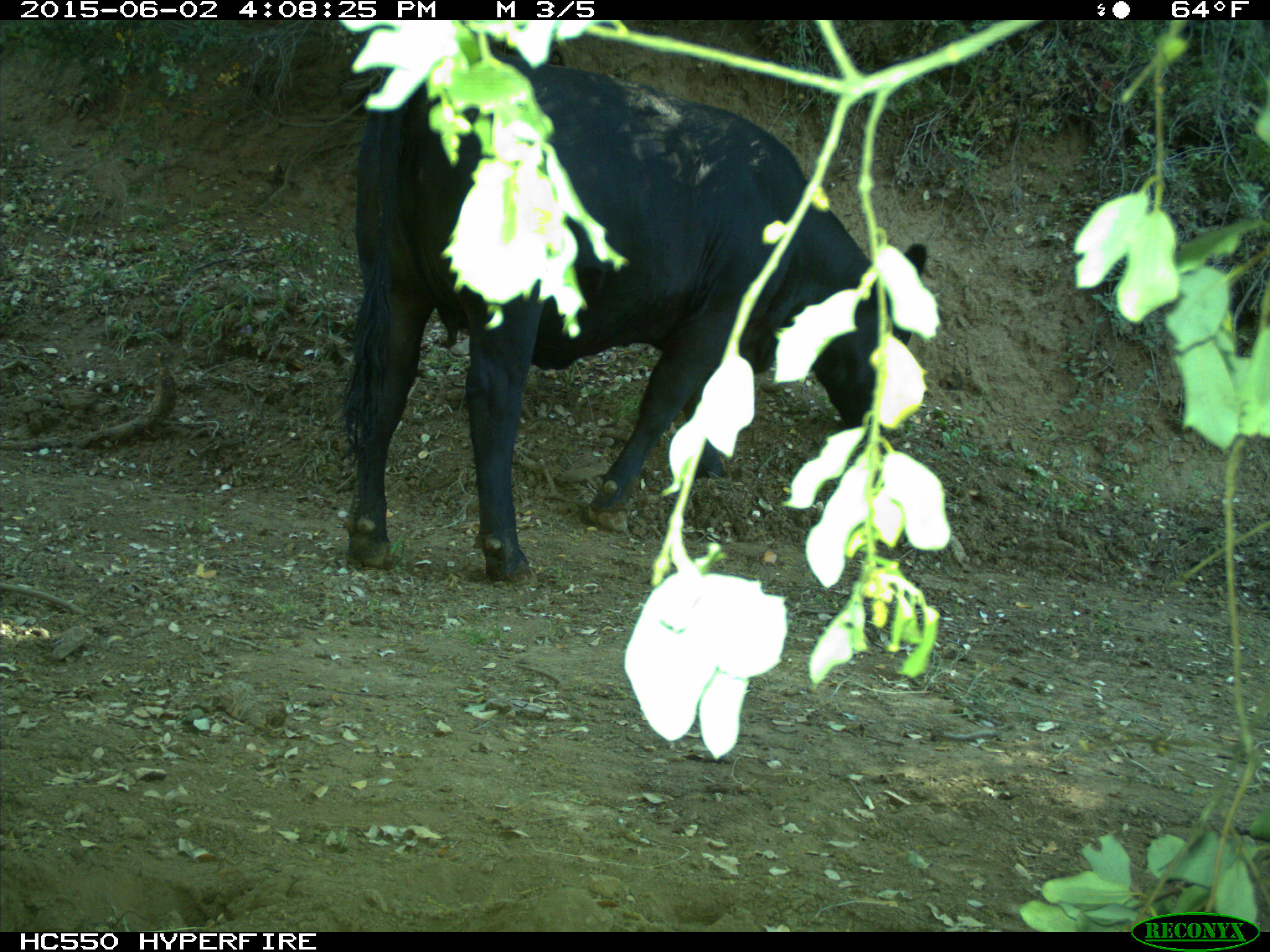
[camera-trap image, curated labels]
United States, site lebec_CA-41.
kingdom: Animalia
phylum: Chordata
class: Mammalia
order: Artiodactyla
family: Bovidae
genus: Bos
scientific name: Bos taurus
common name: domestic cow